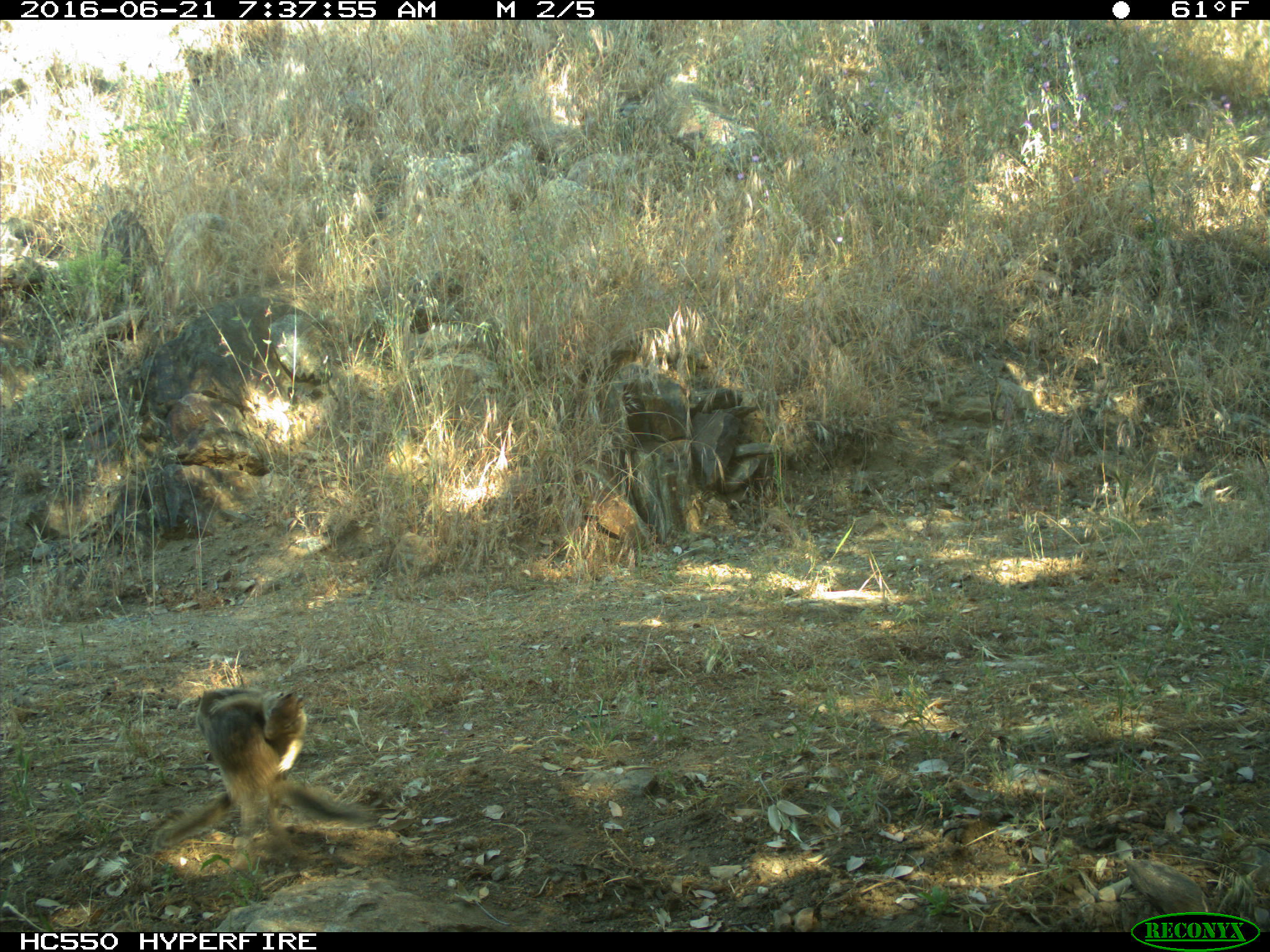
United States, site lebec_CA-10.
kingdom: Animalia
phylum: Chordata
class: Mammalia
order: Rodentia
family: Sciuridae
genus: Otospermophilus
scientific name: Otospermophilus beecheyi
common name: california ground squirrel